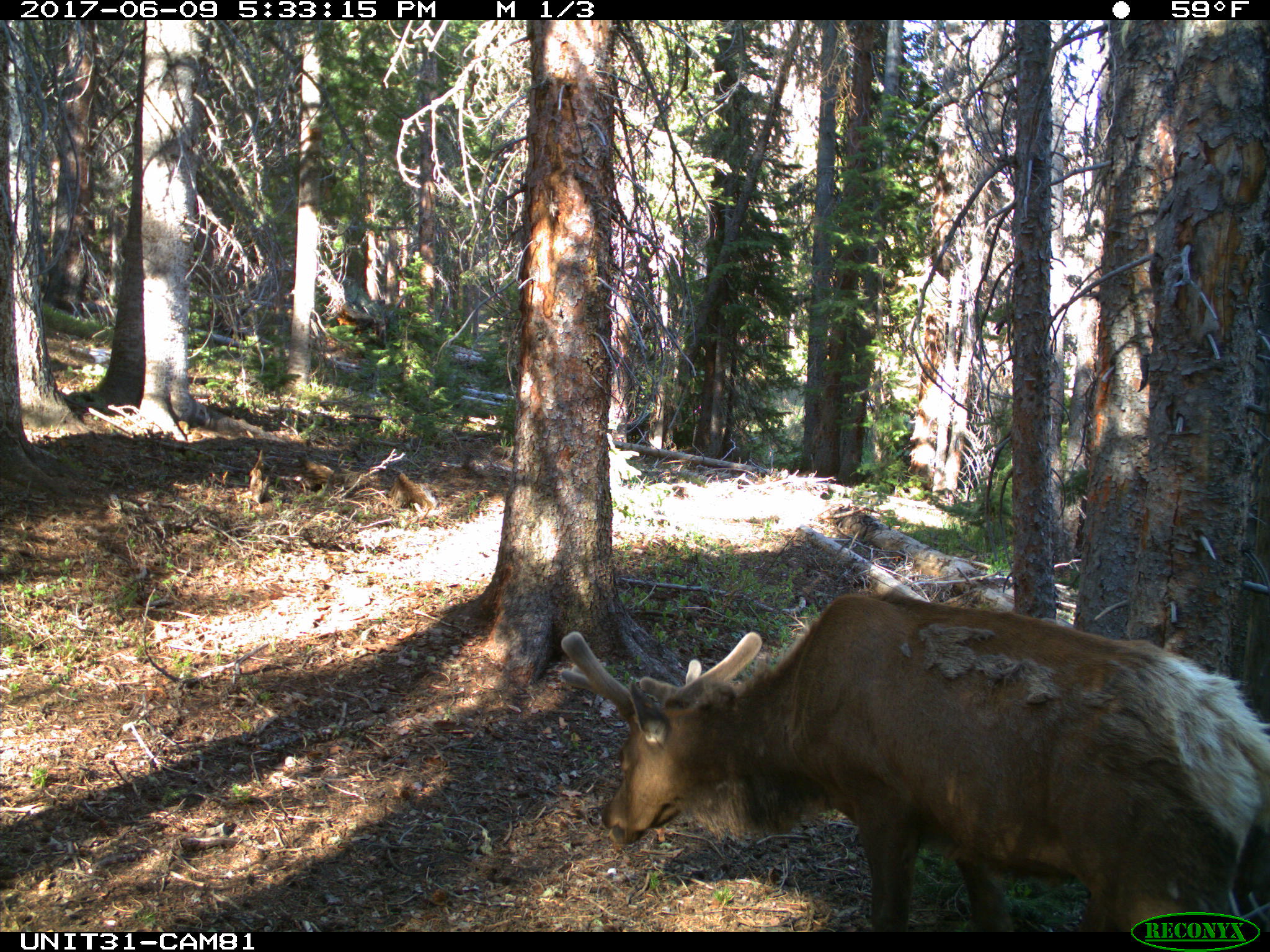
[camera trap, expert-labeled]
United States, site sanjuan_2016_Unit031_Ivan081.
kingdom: Animalia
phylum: Chordata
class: Mammalia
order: Artiodactyla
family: Cervidae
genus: Cervus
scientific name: Cervus elaphus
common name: red deer